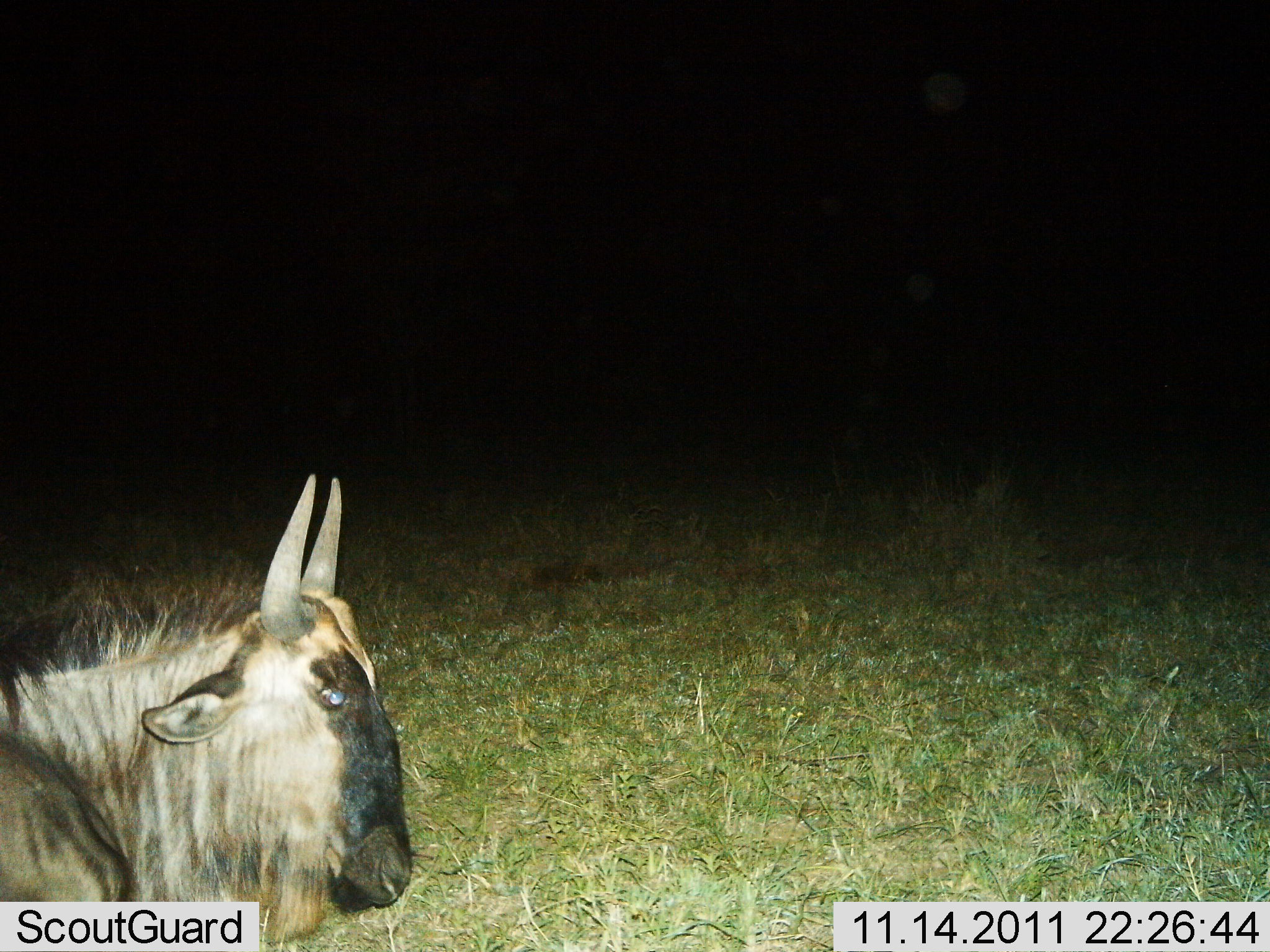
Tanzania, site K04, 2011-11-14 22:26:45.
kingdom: Animalia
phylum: Chordata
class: Mammalia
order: Artiodactyla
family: Bovidae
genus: Connochaetes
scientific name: Connochaetes taurinus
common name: blue wildebeest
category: wildebeest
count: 1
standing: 36%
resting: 57%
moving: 7%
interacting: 0%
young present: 0%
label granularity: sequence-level